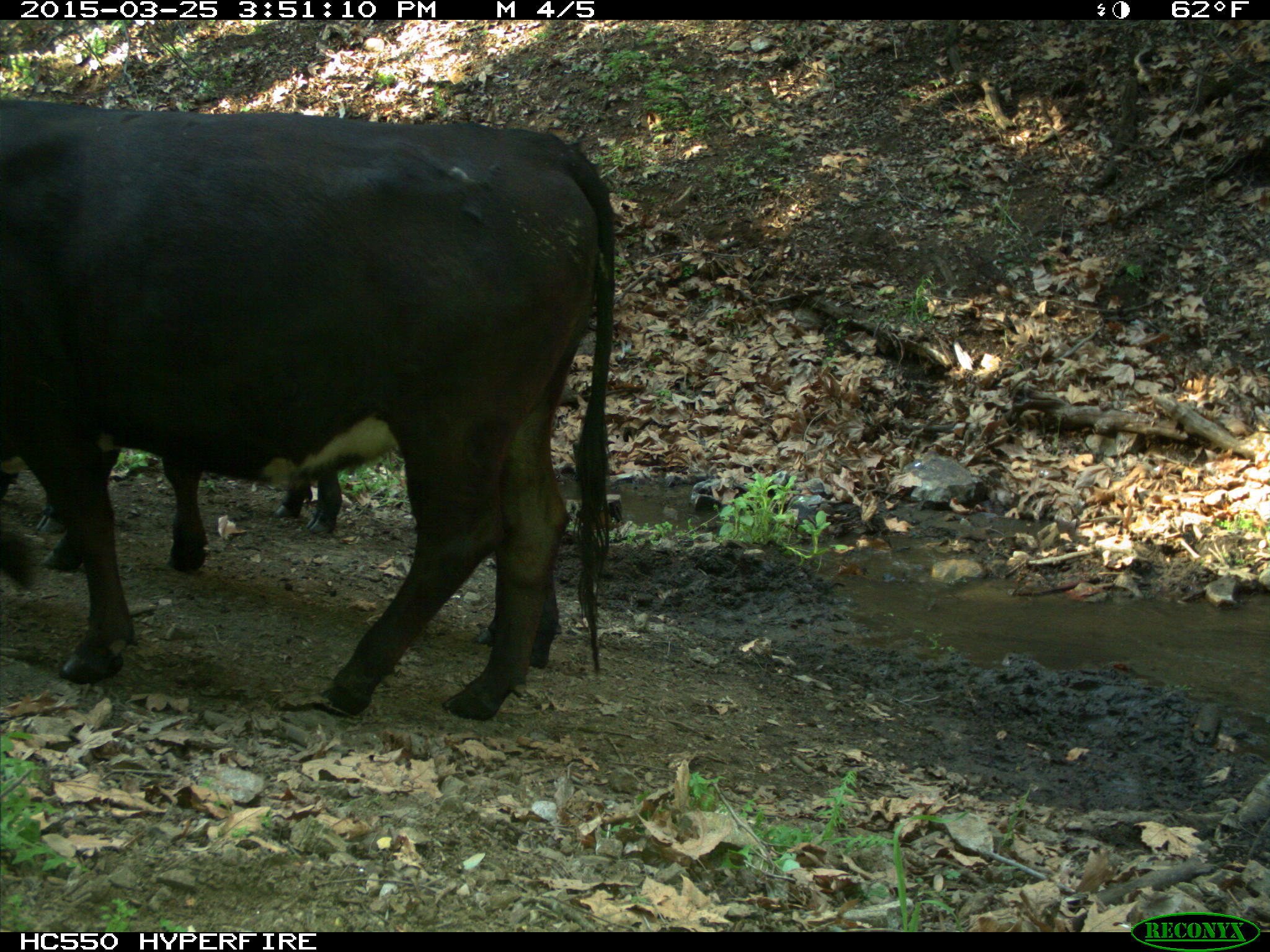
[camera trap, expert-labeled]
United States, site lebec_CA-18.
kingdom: Animalia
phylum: Chordata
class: Mammalia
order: Artiodactyla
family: Bovidae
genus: Bos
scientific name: Bos taurus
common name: domestic cow